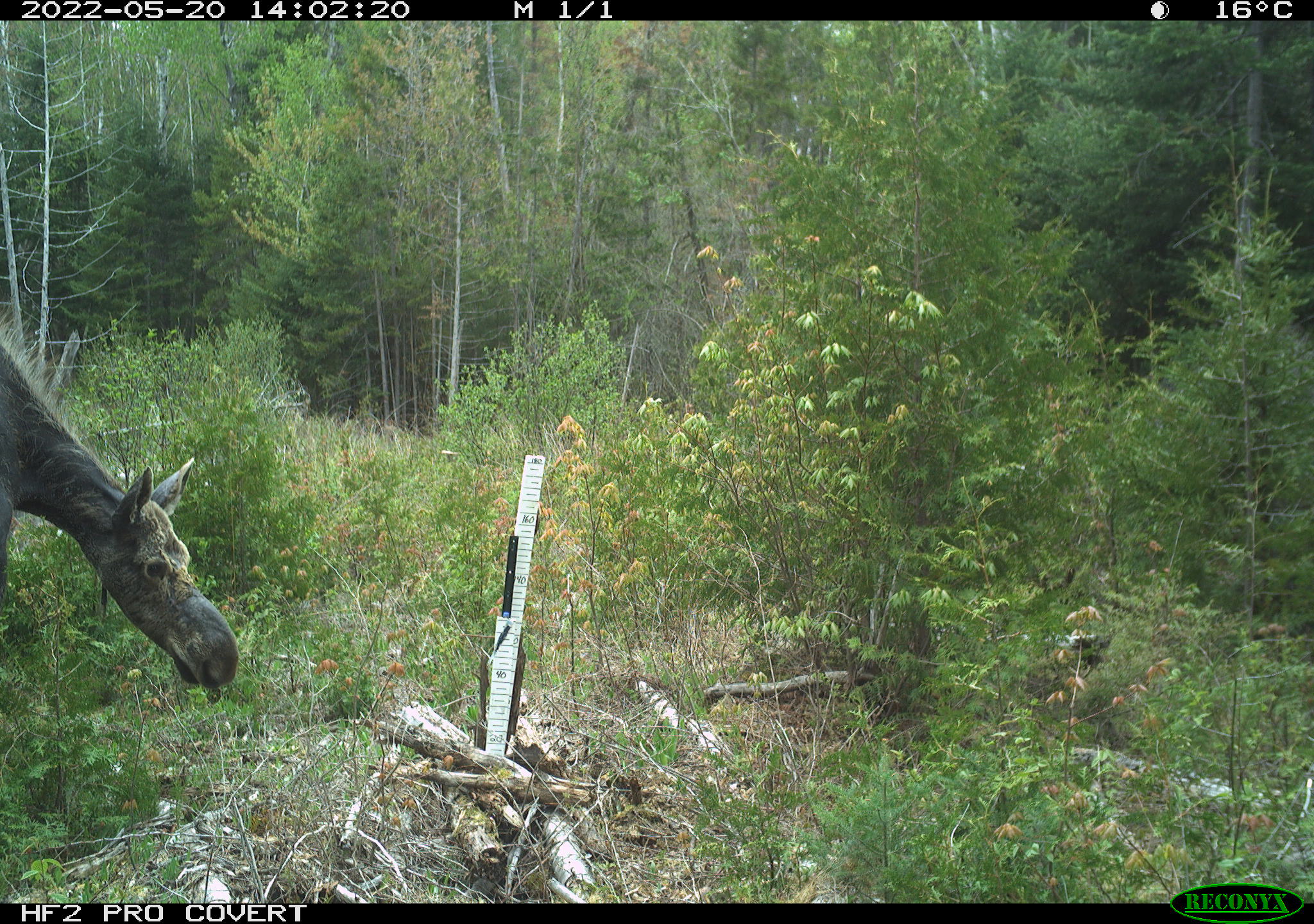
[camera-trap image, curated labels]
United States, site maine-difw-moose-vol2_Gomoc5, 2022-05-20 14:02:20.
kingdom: Animalia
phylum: Chordata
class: Mammalia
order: Artiodactyla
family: Cervidae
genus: Alces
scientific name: Alces alces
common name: moose